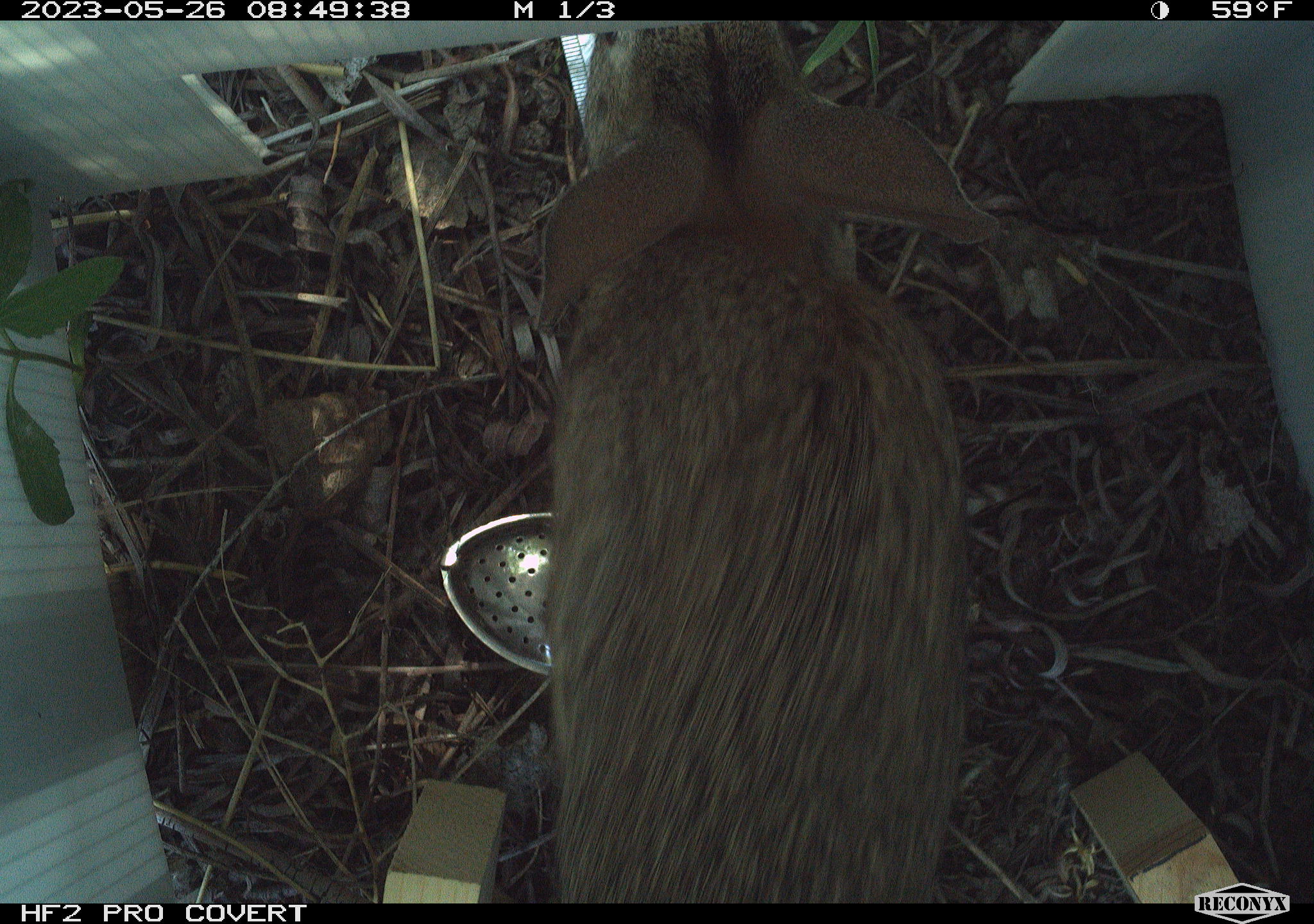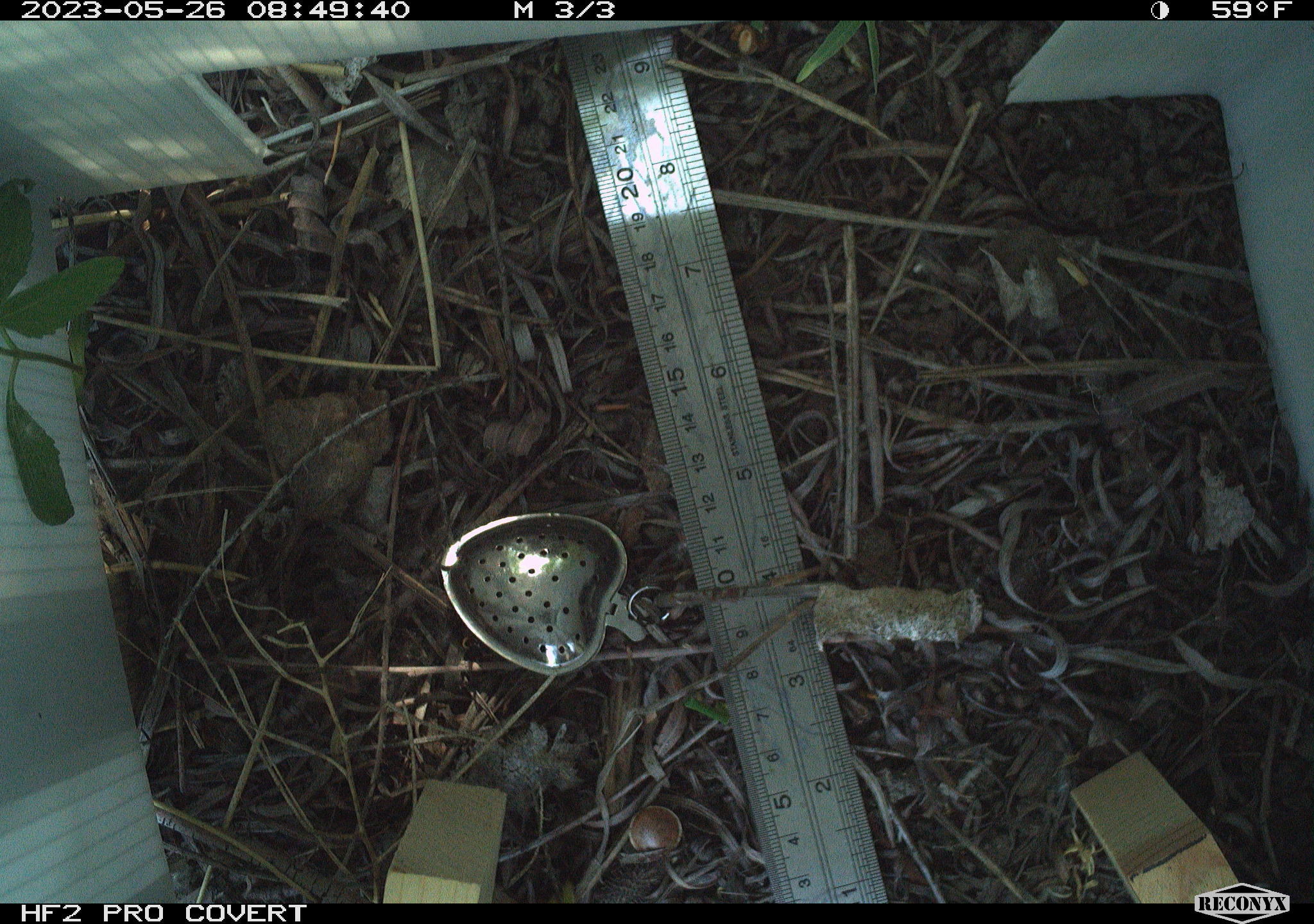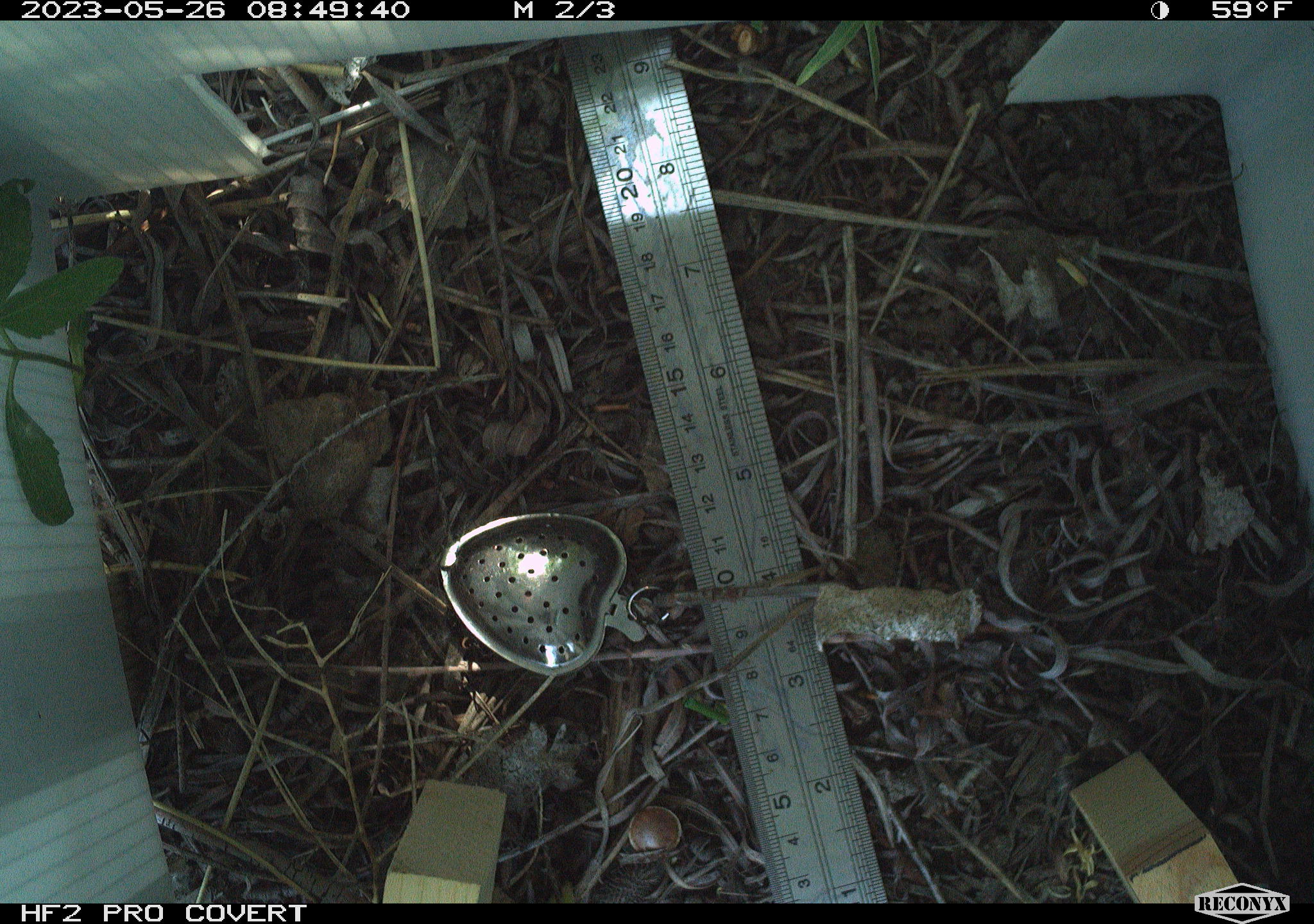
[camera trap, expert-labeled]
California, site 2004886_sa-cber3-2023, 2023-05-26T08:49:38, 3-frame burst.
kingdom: Animalia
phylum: Chordata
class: Mammalia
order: Lagomorpha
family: Leporidae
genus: Sylvilagus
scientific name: Sylvilagus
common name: cottontail rabbits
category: sylvilagus species